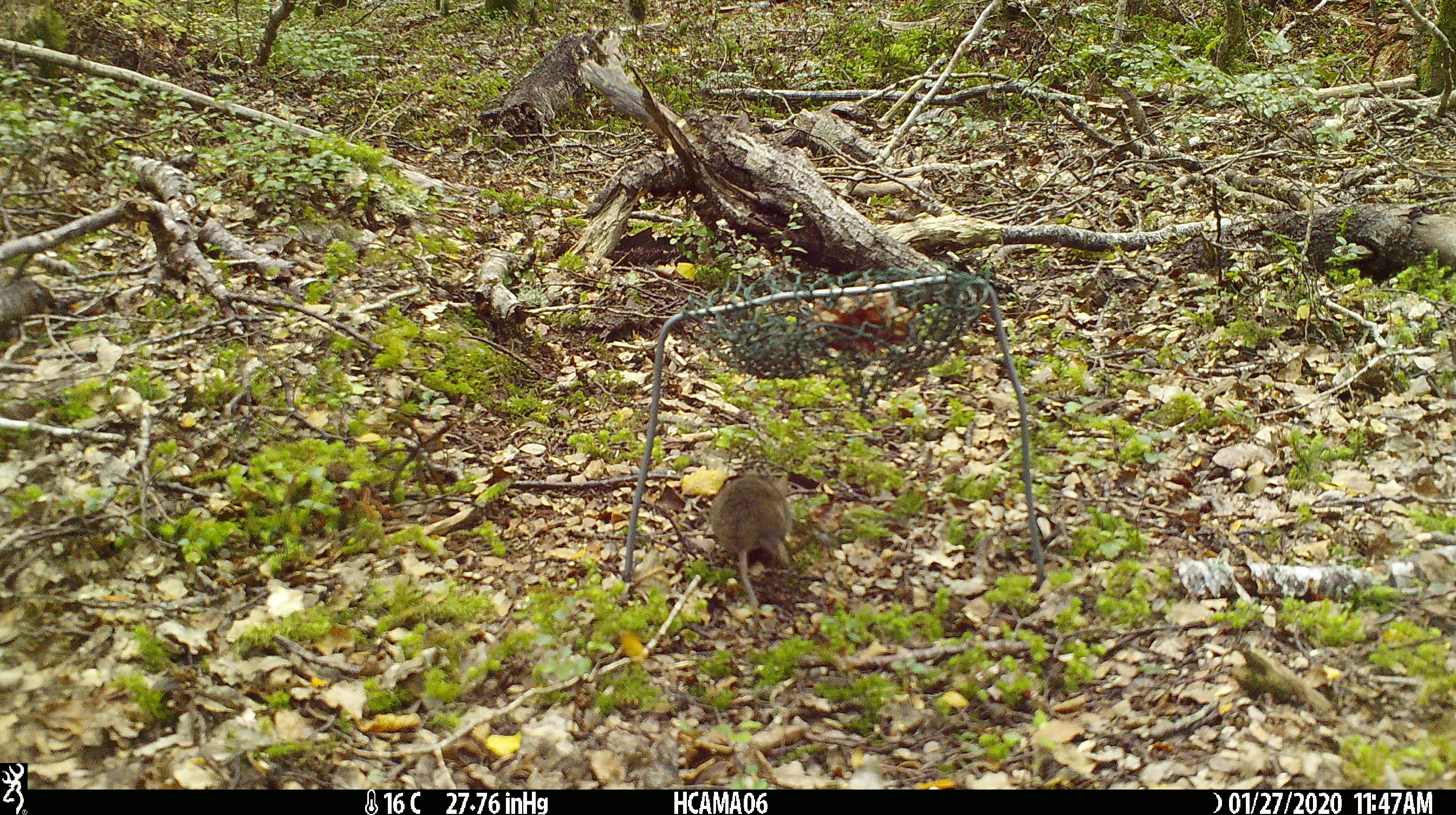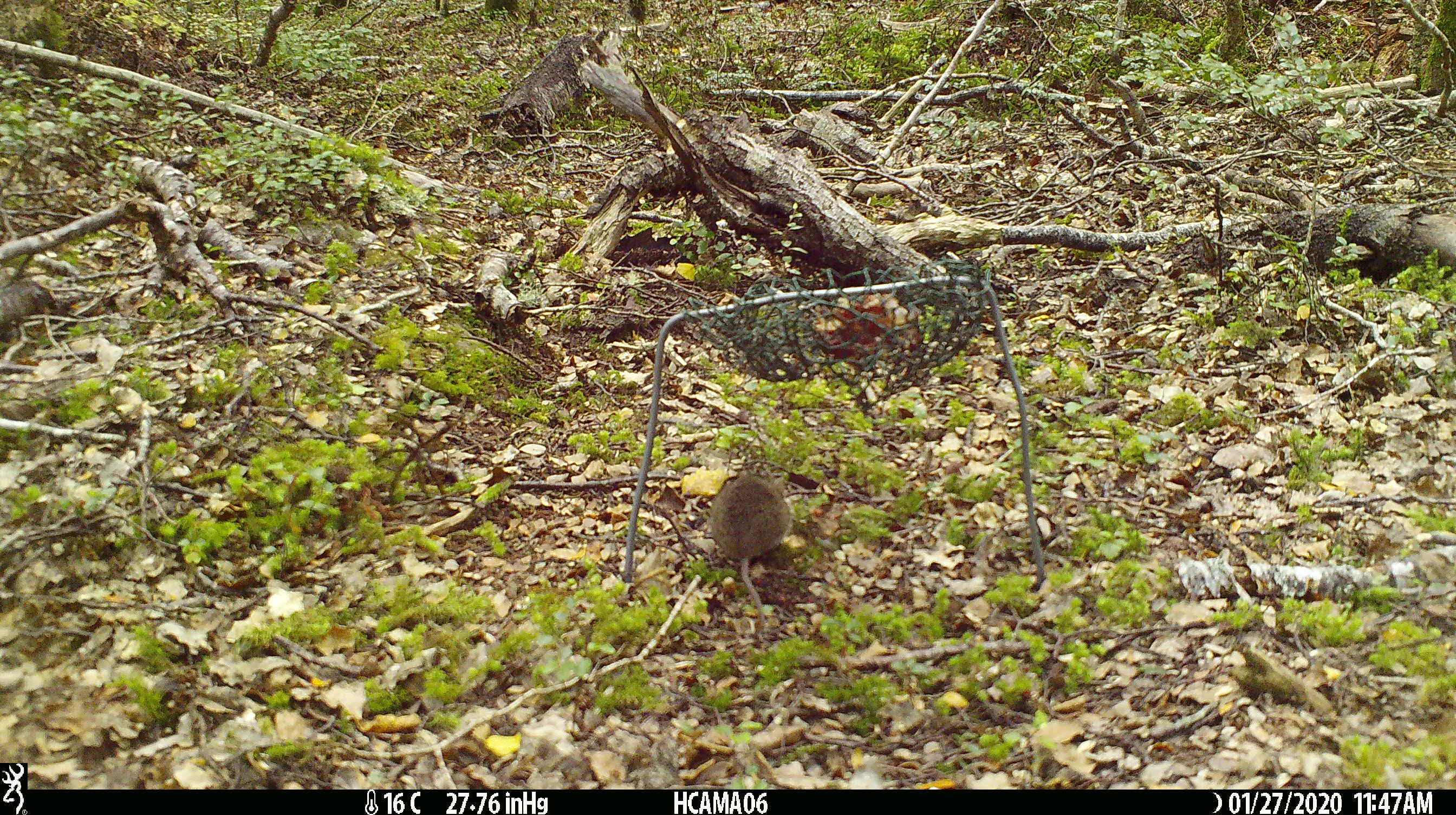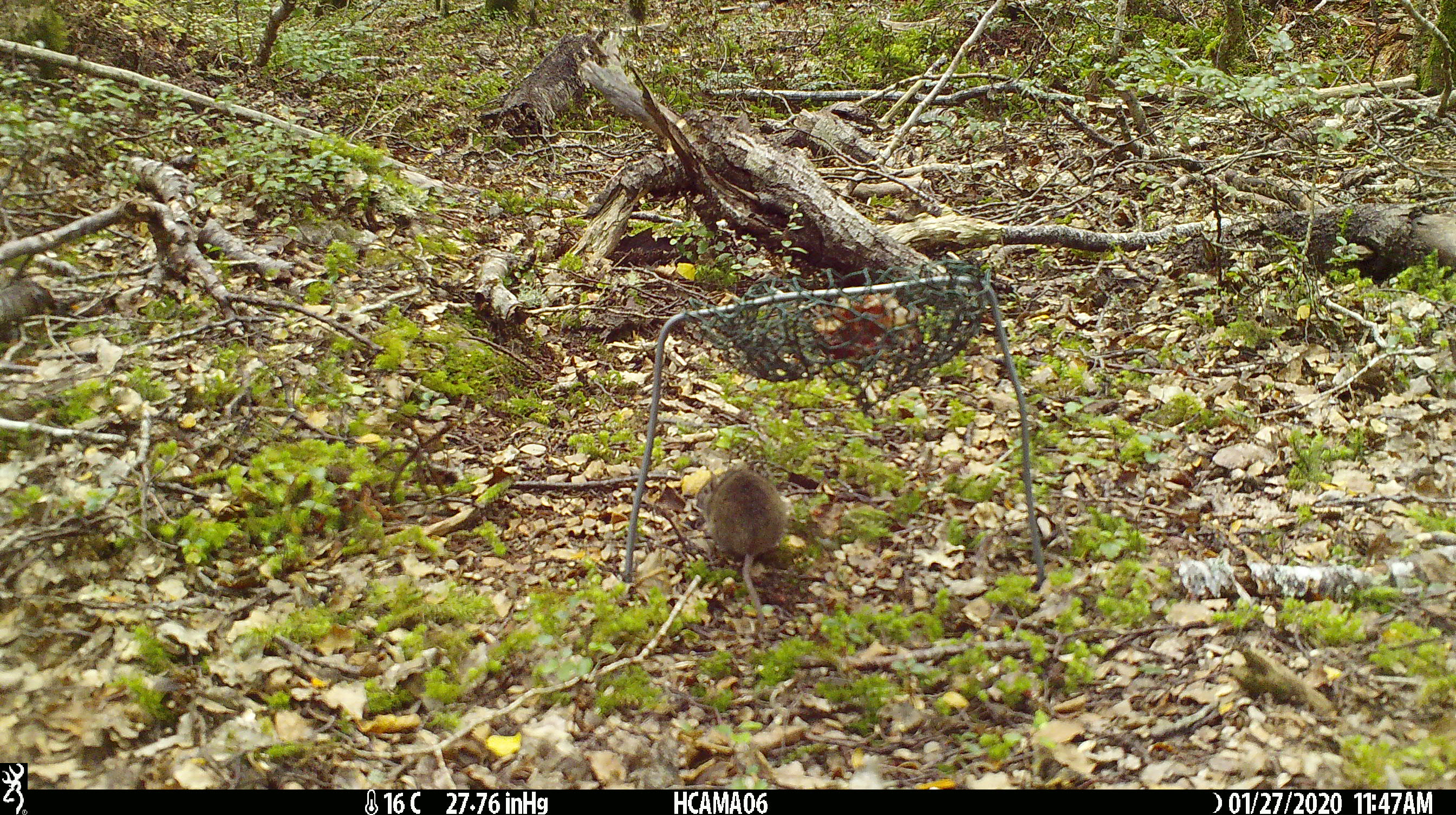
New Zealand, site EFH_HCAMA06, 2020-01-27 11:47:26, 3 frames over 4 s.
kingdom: Animalia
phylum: Chordata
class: Mammalia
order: Rodentia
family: Muridae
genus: Mus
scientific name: Mus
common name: mouse